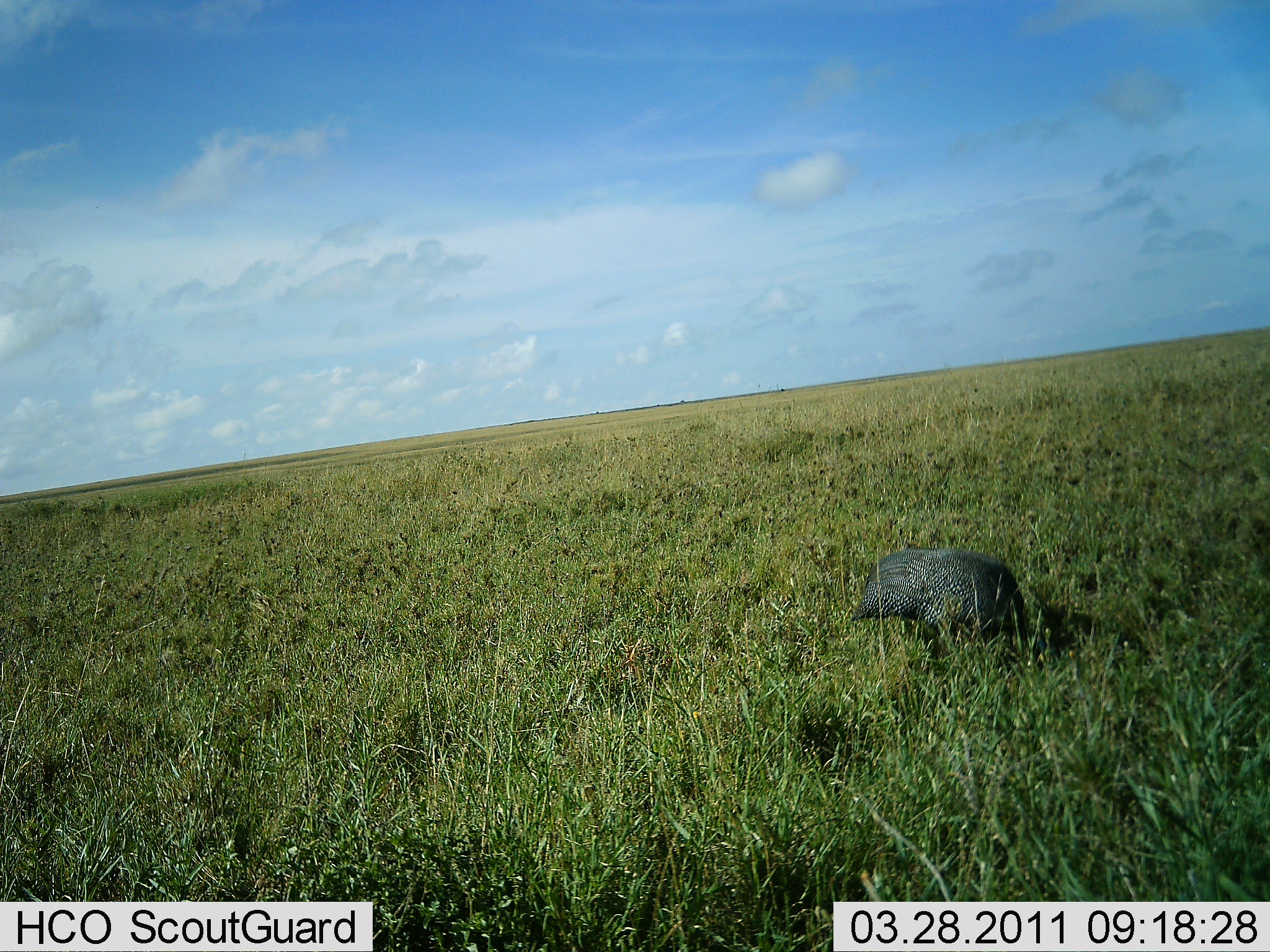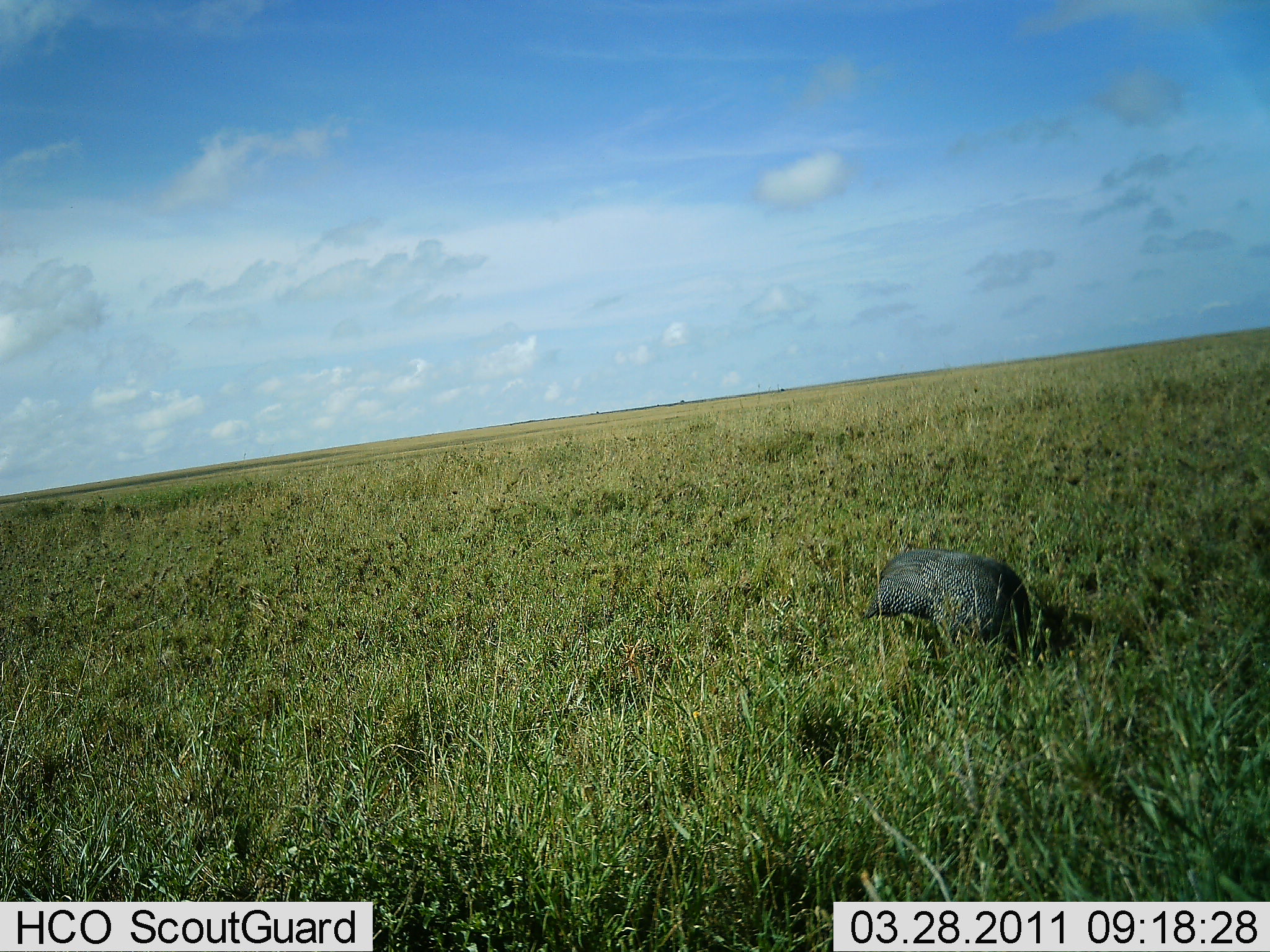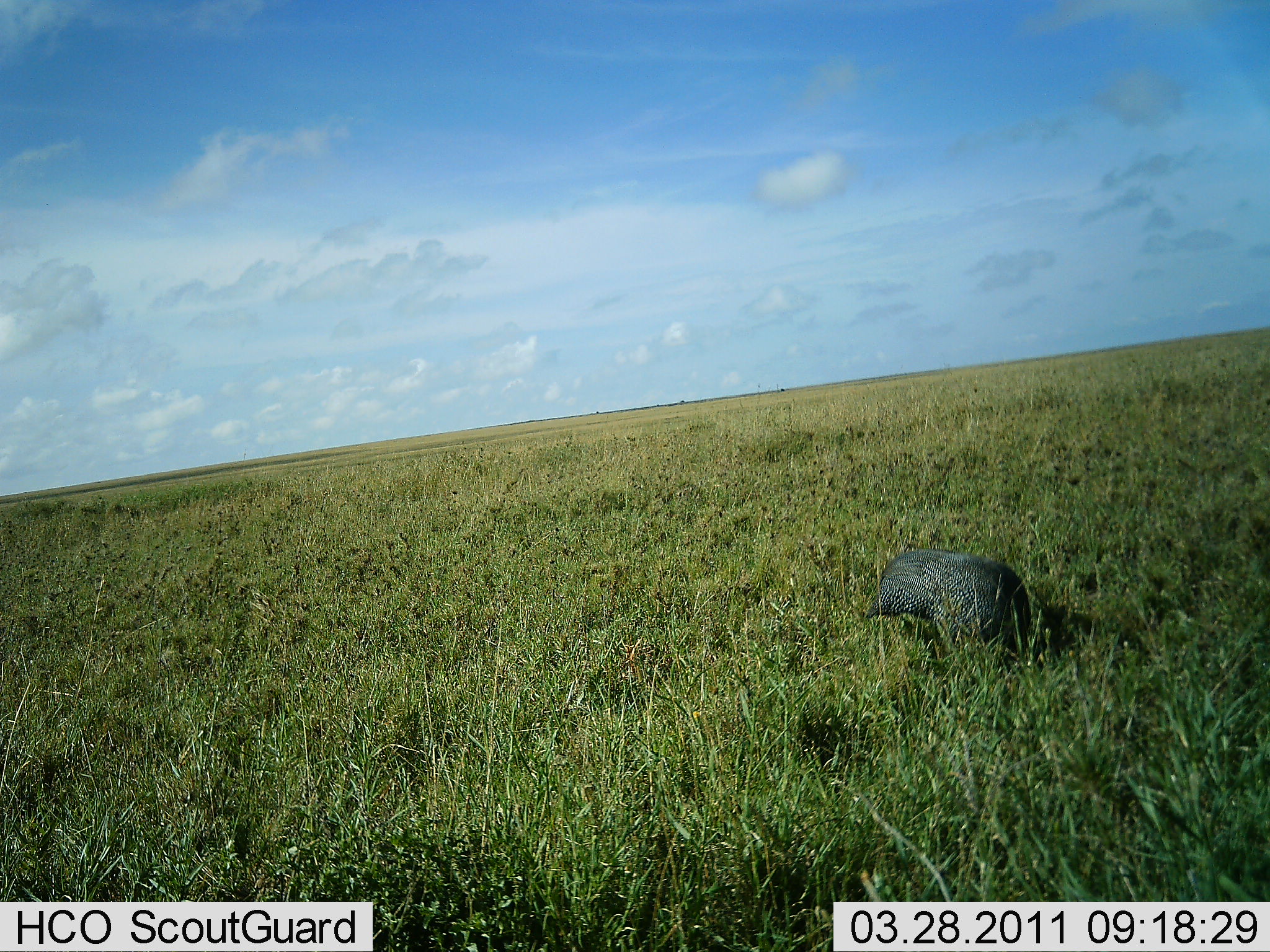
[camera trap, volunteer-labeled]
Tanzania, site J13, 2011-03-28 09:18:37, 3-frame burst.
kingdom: Animalia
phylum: Chordata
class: Aves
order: Galliformes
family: Numididae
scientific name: Numididae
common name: guinea fowl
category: guineafowl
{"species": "guineafowl (guinea fowl) (Numididae)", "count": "1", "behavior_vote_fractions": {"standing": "46%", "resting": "0%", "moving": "0%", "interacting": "0%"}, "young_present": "0%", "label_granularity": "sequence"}